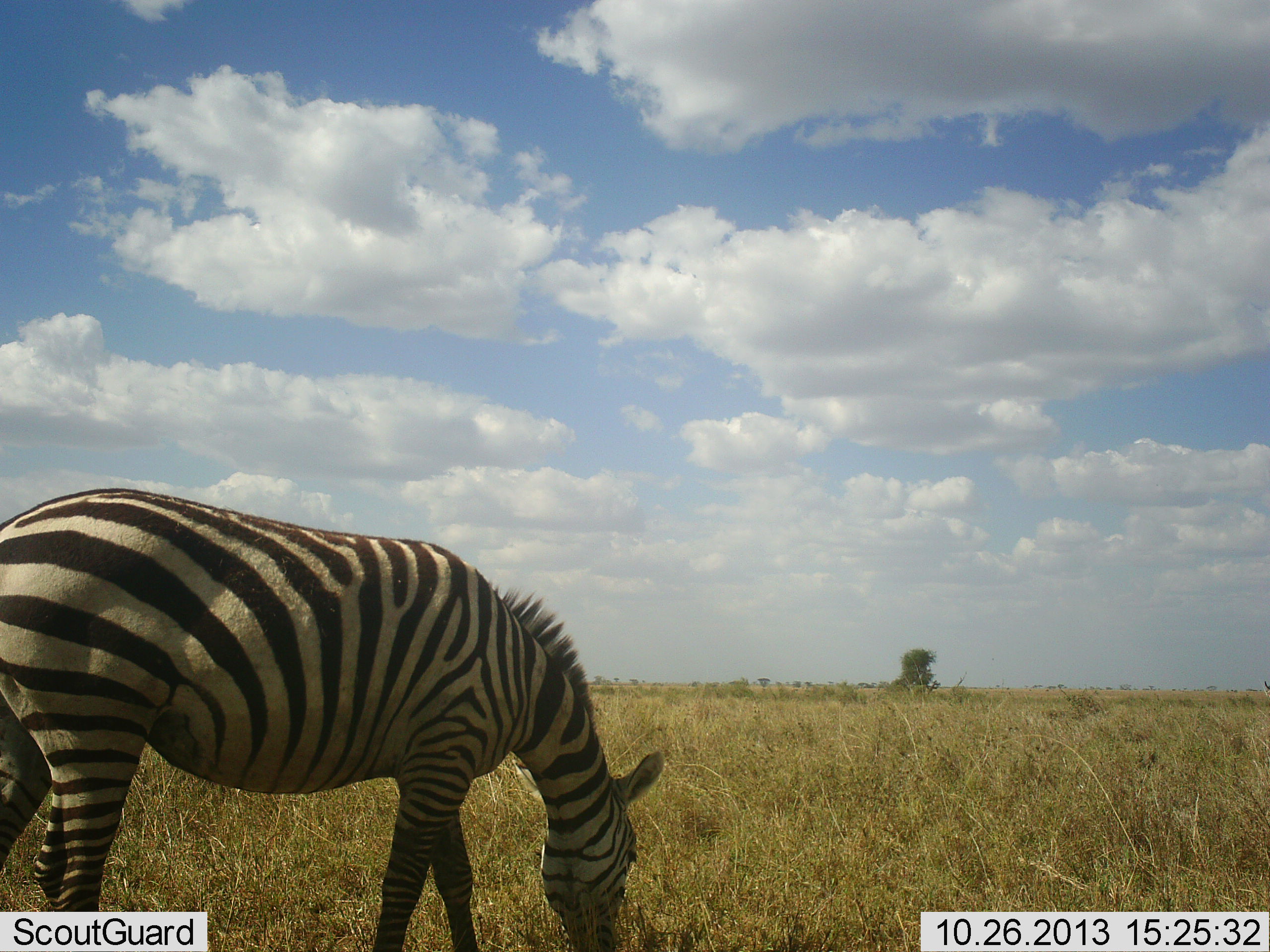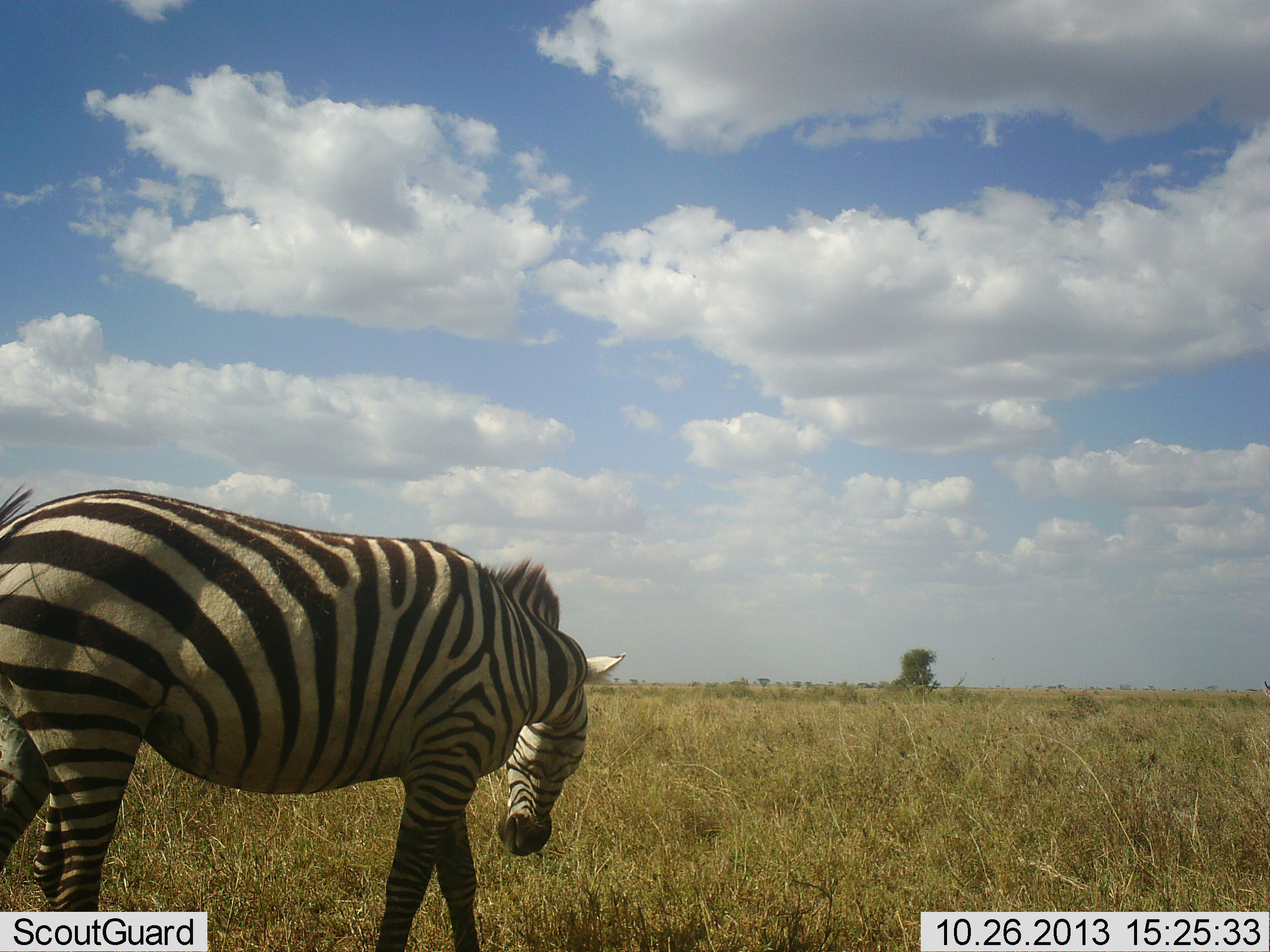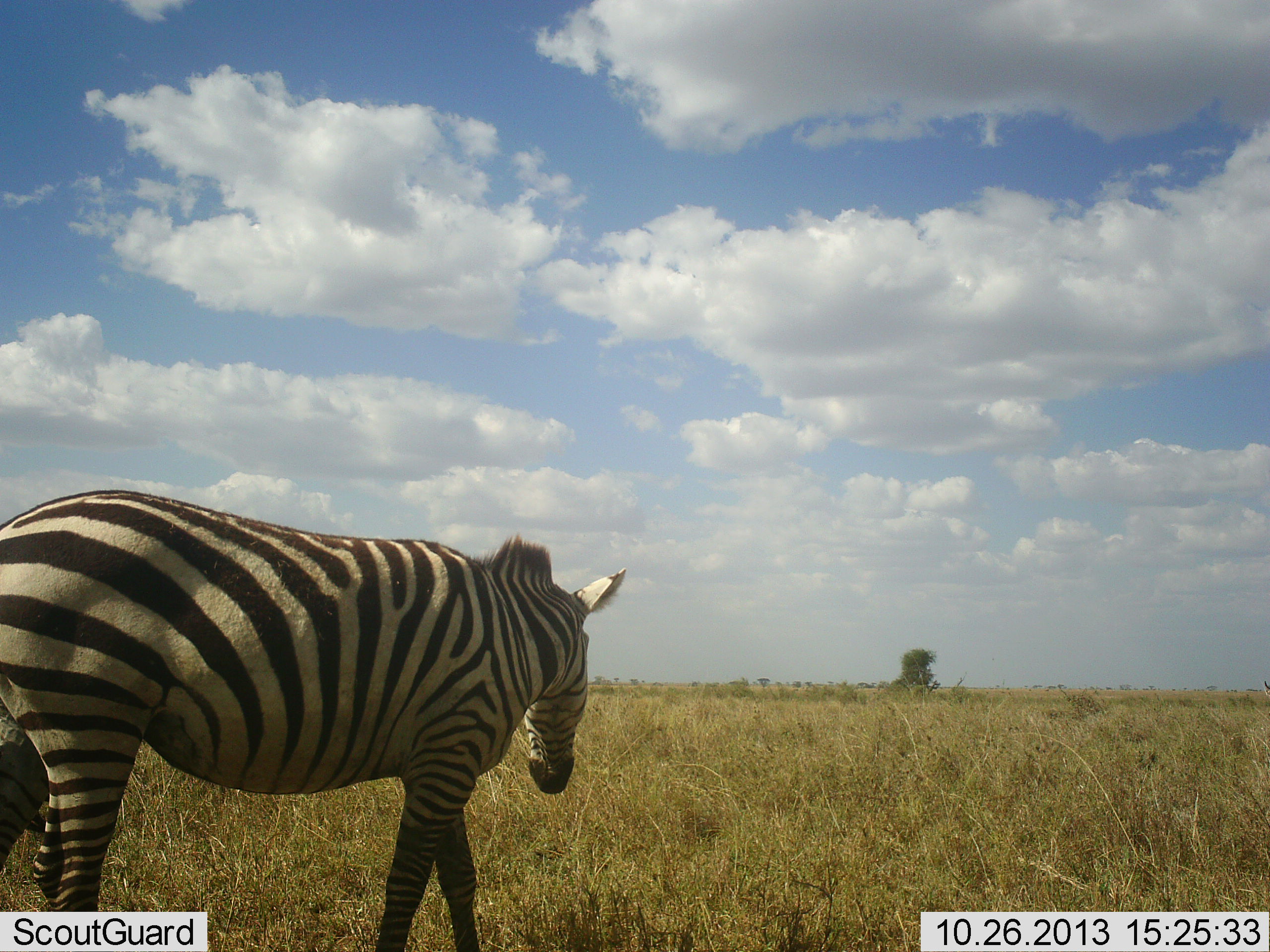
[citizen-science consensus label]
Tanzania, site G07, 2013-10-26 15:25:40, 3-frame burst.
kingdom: Animalia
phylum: Chordata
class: Mammalia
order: Perissodactyla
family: Equidae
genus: Equus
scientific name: Equus quagga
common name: plains zebra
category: zebra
Zebra (plains zebra) (Equus quagga), count 1. Behavior (volunteer vote fractions): standing 56%, resting 0%, moving 6%, interacting 0%. Young present (vote fraction): 0%. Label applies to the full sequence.